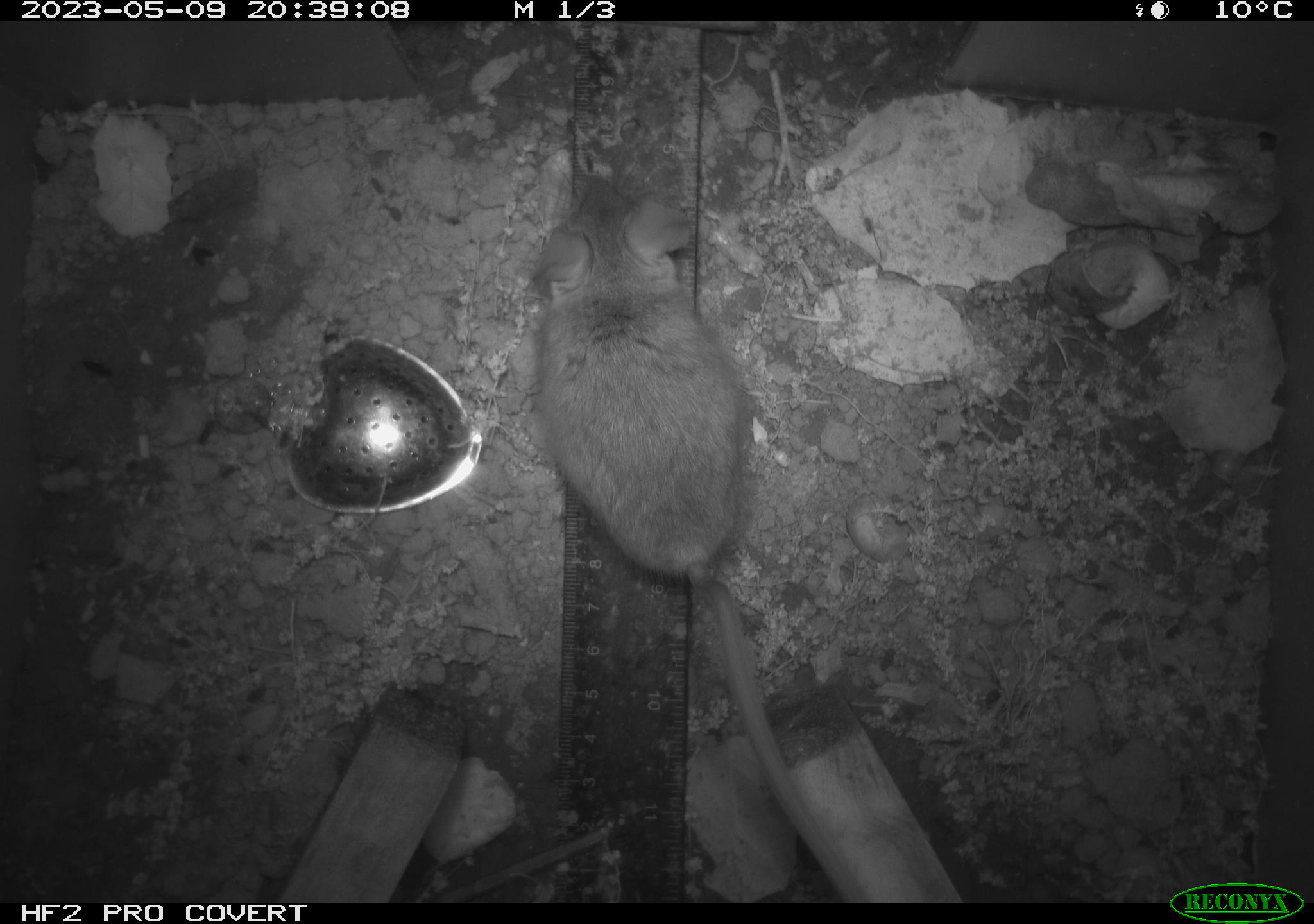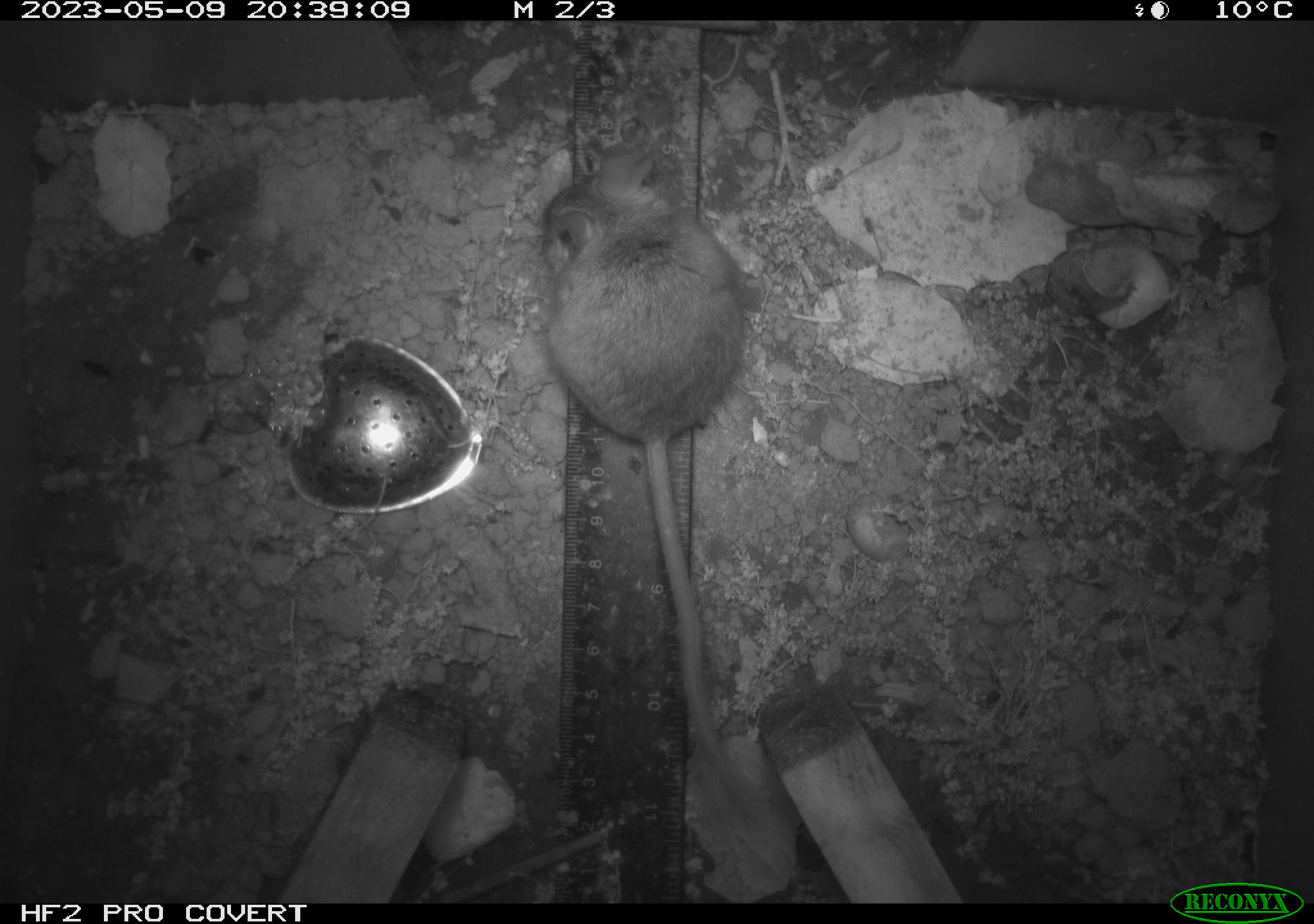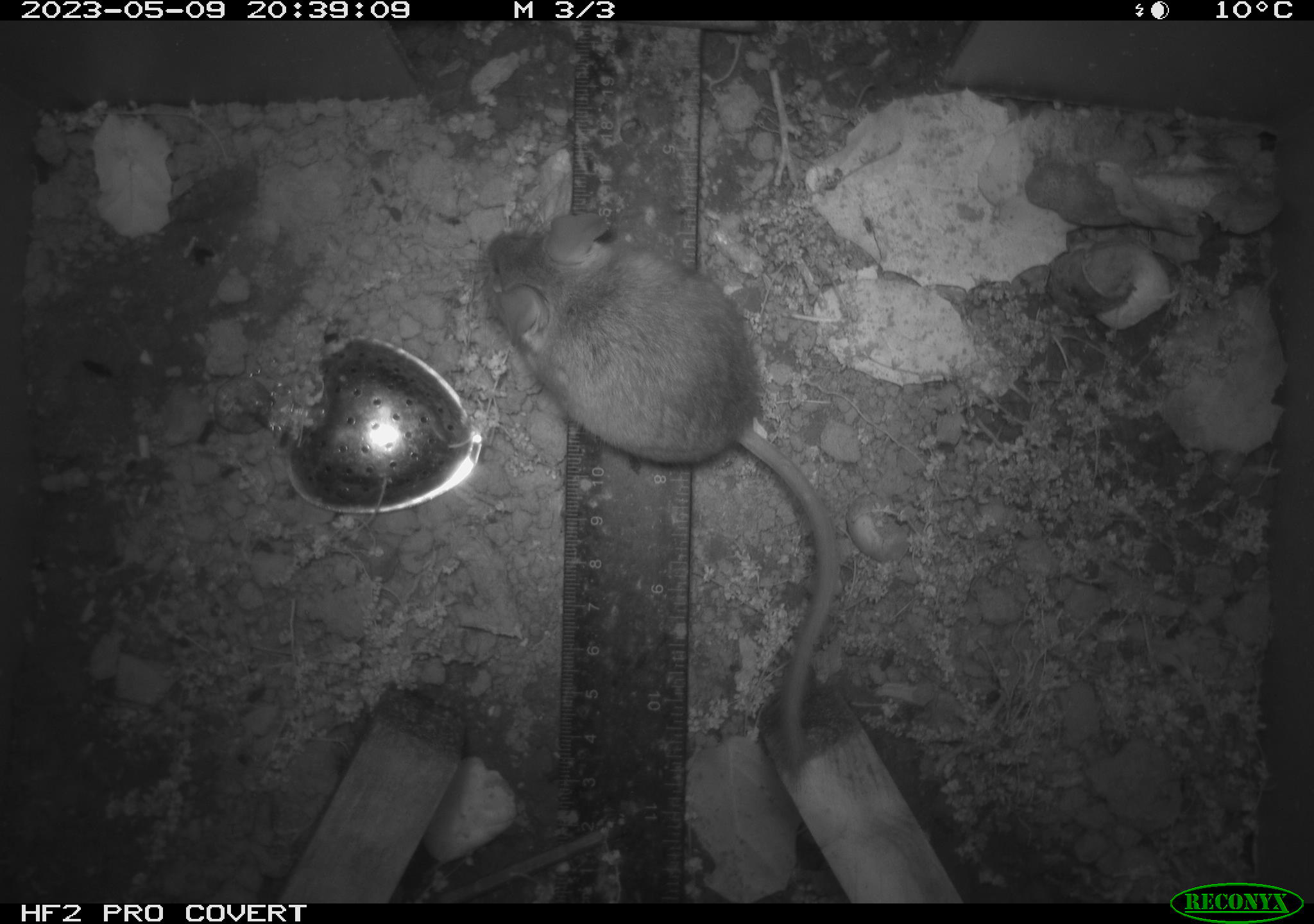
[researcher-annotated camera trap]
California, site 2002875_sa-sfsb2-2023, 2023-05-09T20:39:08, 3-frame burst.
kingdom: Animalia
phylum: Chordata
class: Mammalia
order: Rodentia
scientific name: Rodentia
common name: mouse species